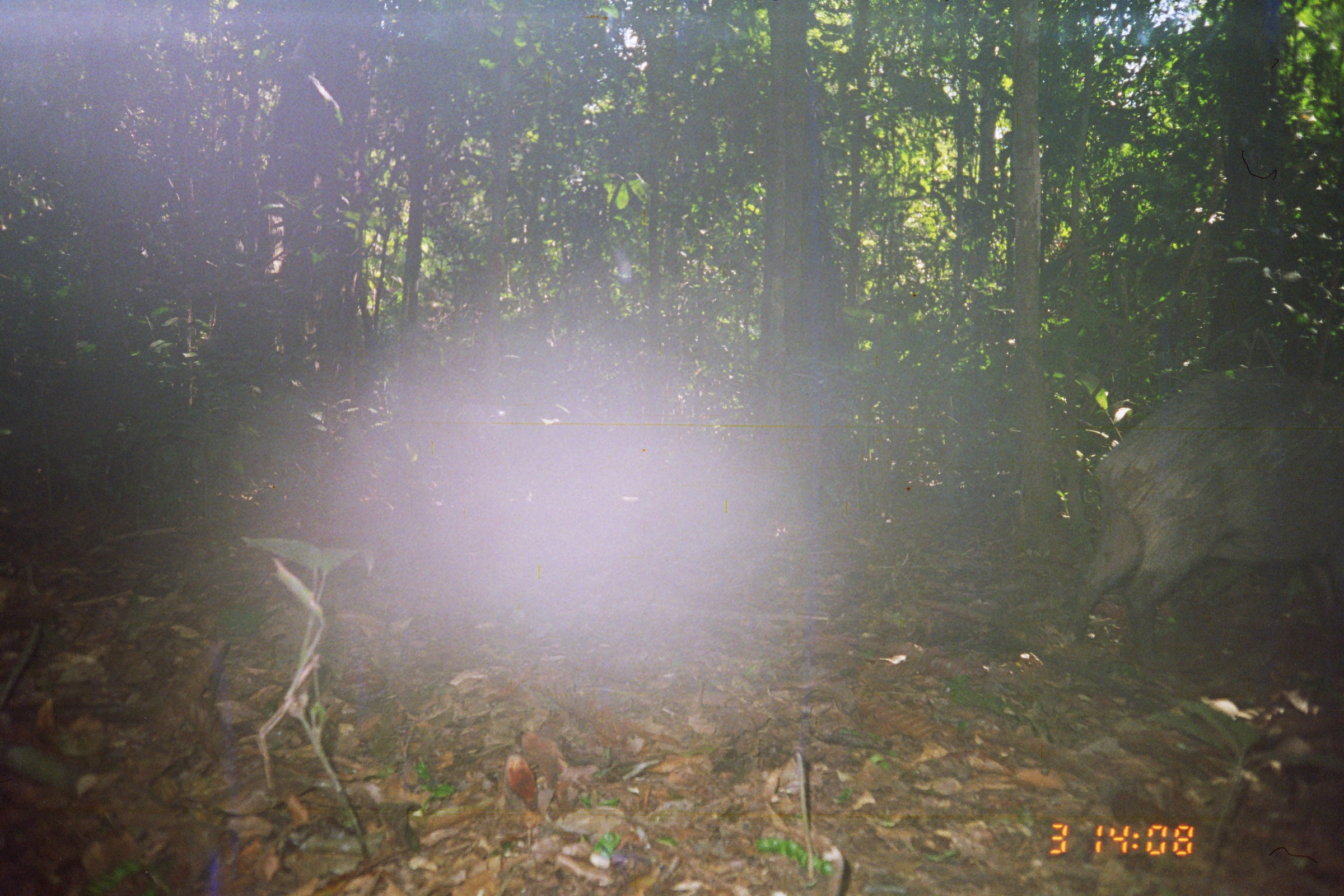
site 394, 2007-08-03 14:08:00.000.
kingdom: Animalia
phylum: Chordata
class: Mammalia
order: Artiodactyla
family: Tayassuidae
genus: Tayassu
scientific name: Tayassu pecari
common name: white-lipped peccary